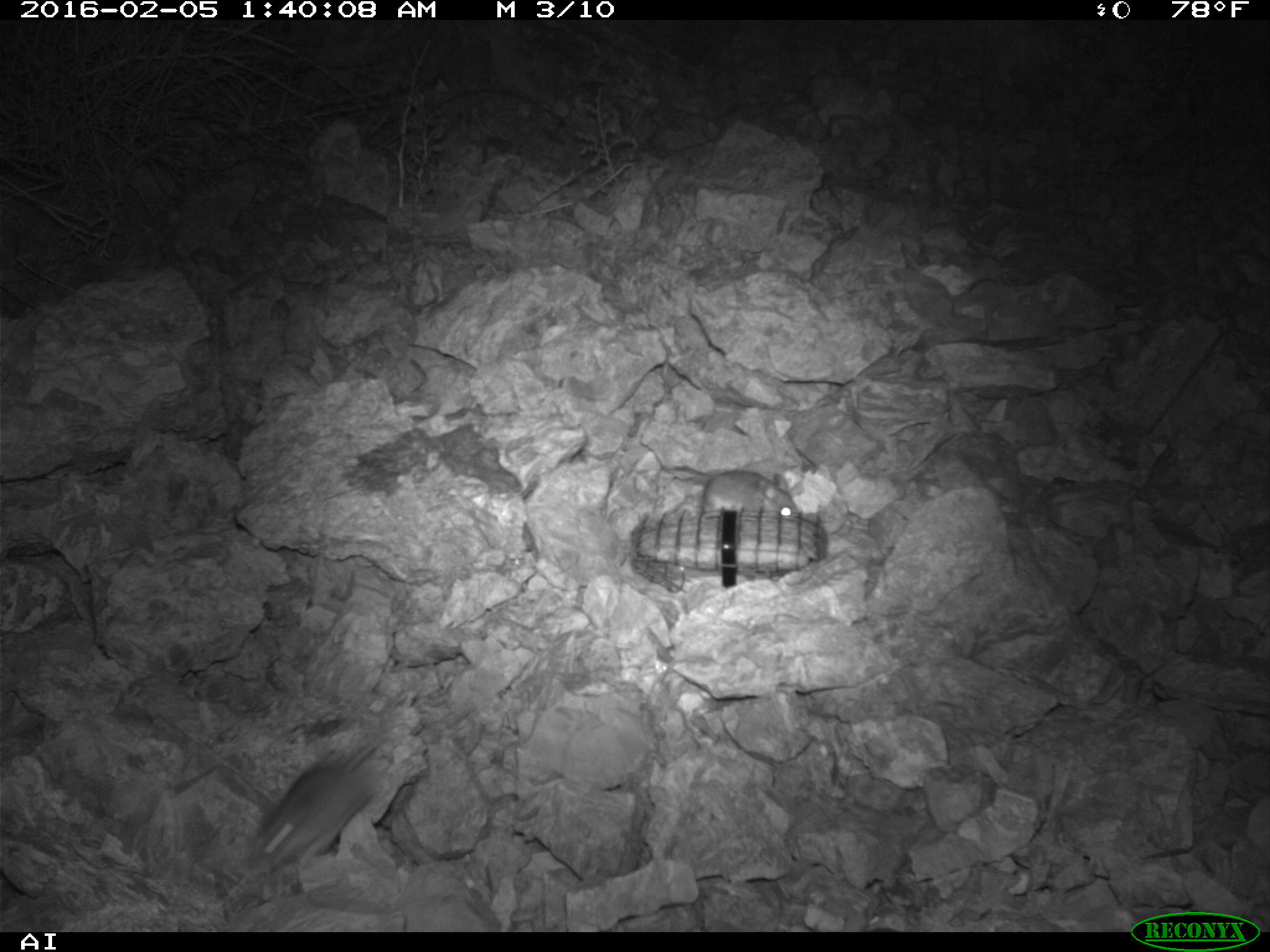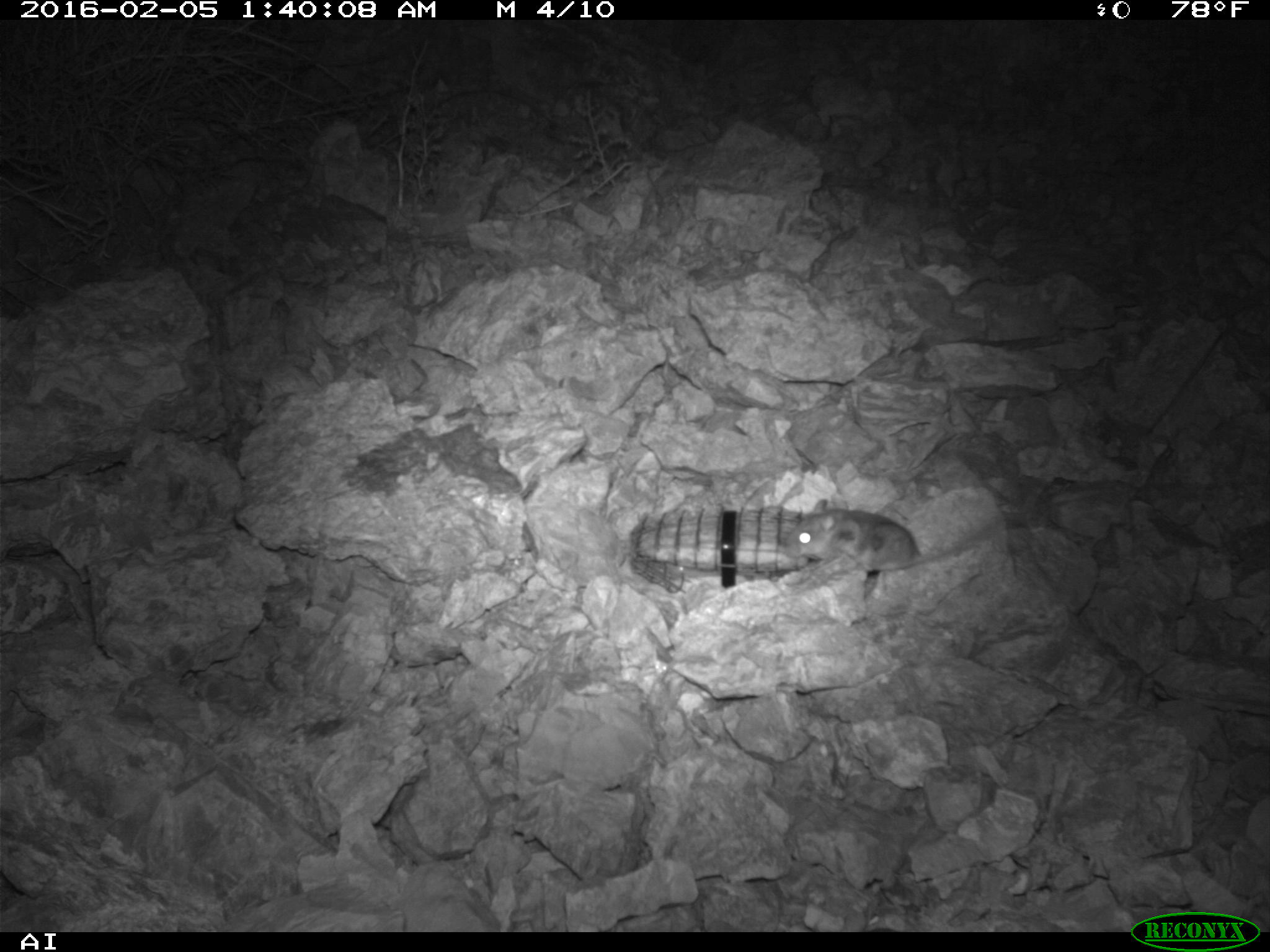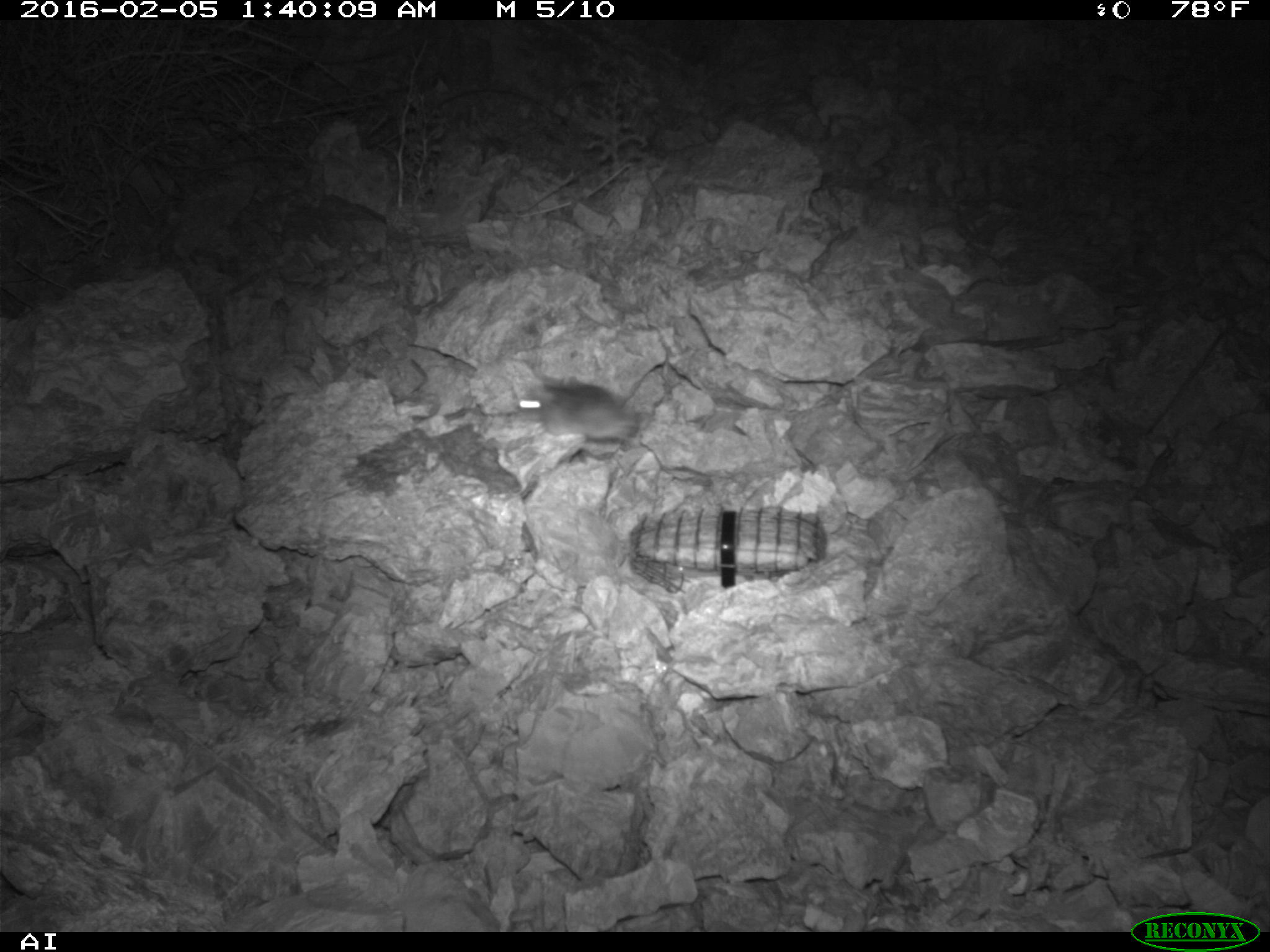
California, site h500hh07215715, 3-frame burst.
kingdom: Animalia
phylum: Chordata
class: Mammalia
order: Rodentia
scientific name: Rodentia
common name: rodent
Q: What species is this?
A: Rodent (Rodentia).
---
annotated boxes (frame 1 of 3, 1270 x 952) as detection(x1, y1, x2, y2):
rodent: detection(672, 467, 807, 520)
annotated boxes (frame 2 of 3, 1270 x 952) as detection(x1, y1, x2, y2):
rodent: detection(784, 499, 996, 572)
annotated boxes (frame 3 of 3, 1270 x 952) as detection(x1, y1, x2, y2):
rodent: detection(517, 380, 637, 442)